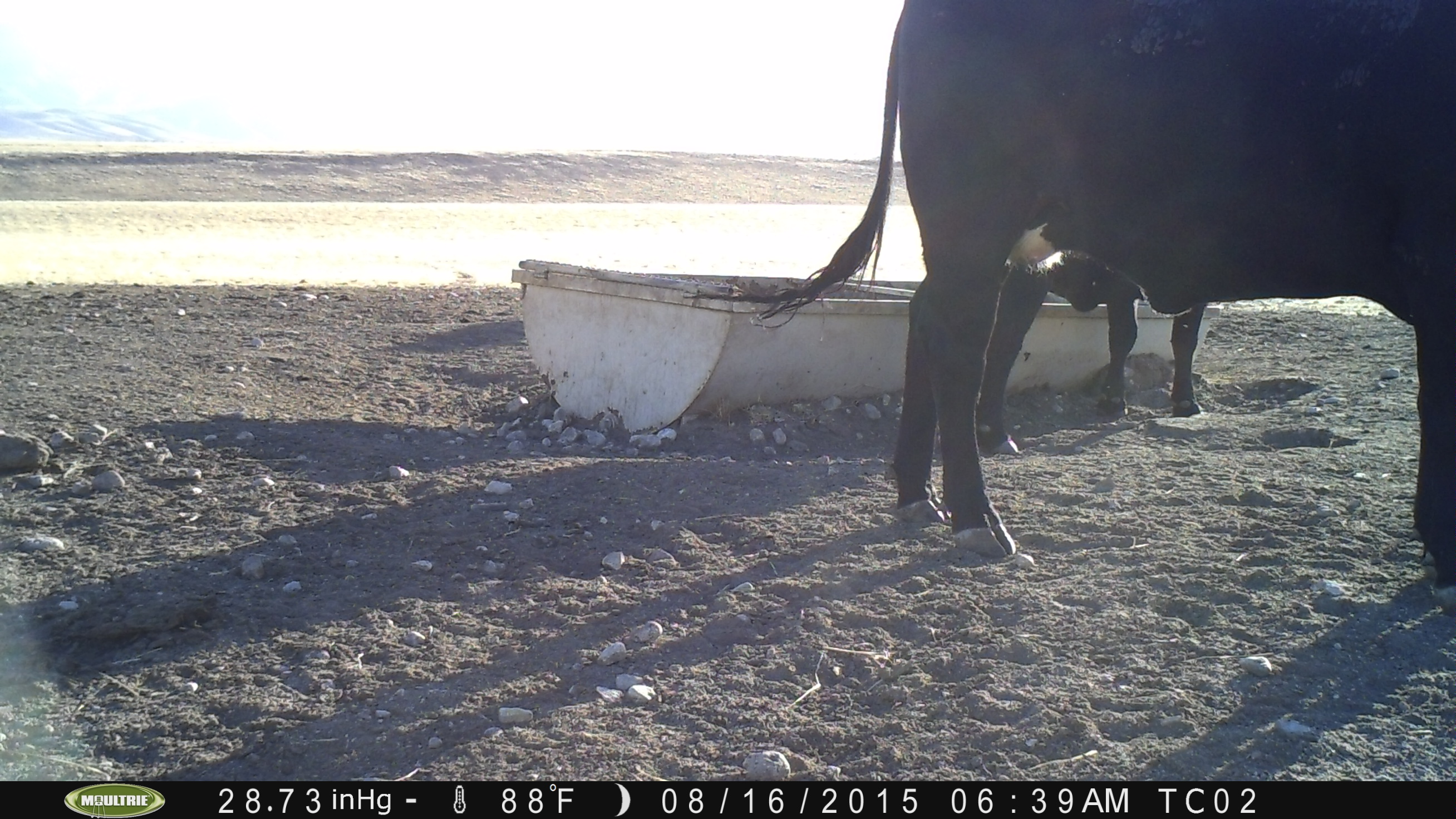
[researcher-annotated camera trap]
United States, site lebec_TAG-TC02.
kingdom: Animalia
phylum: Chordata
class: Mammalia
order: Artiodactyla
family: Bovidae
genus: Bos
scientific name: Bos taurus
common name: domestic cow